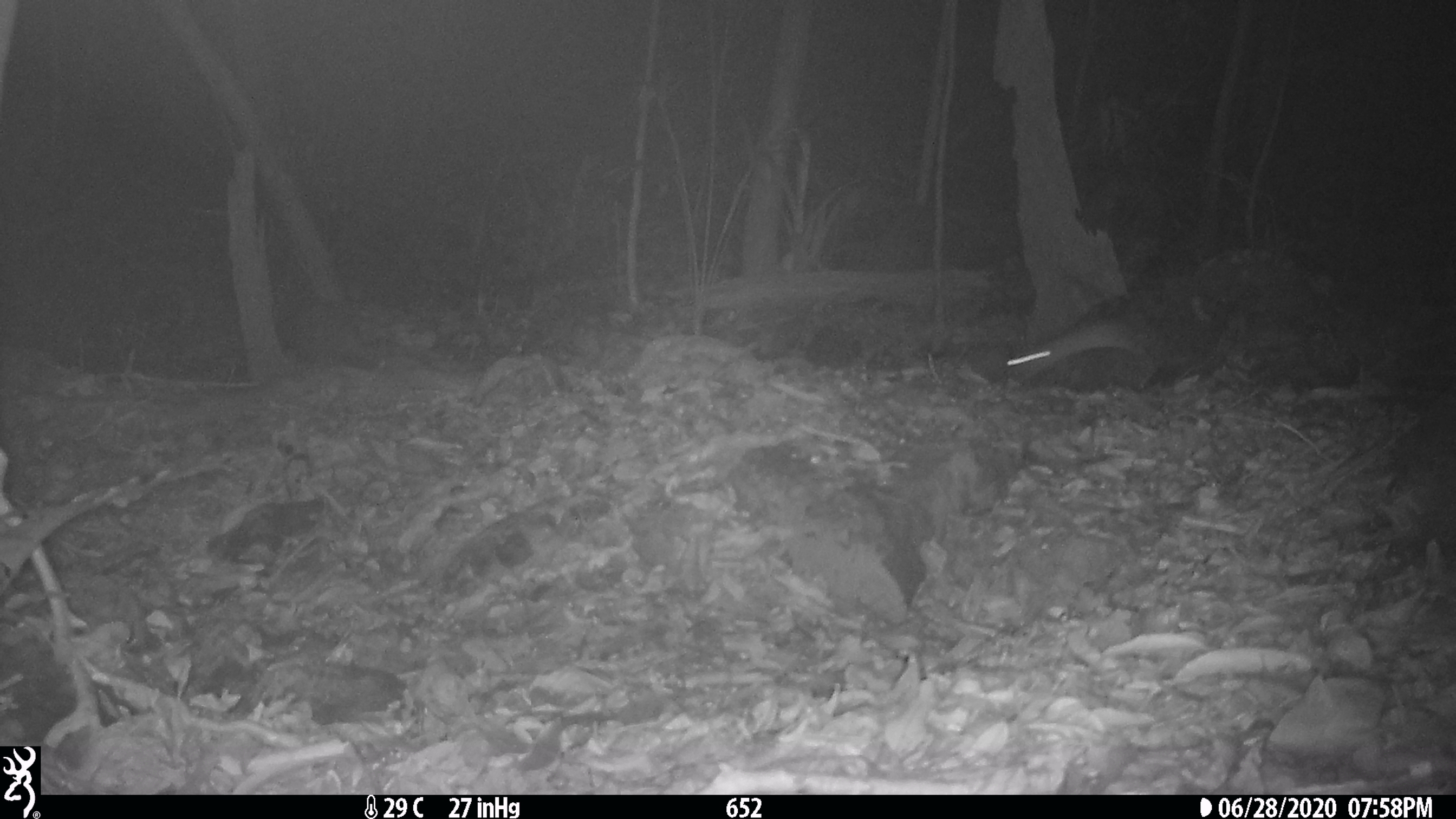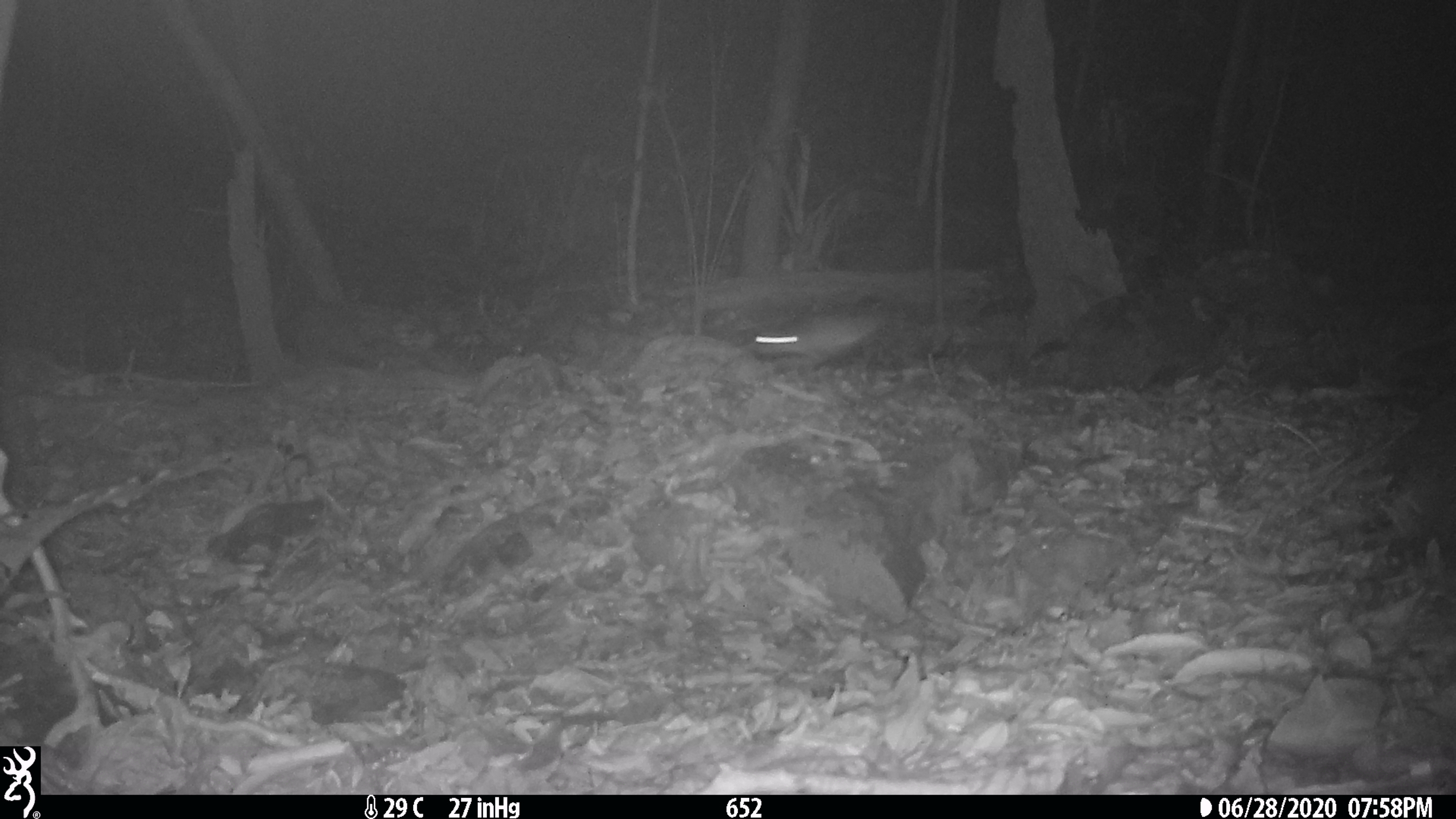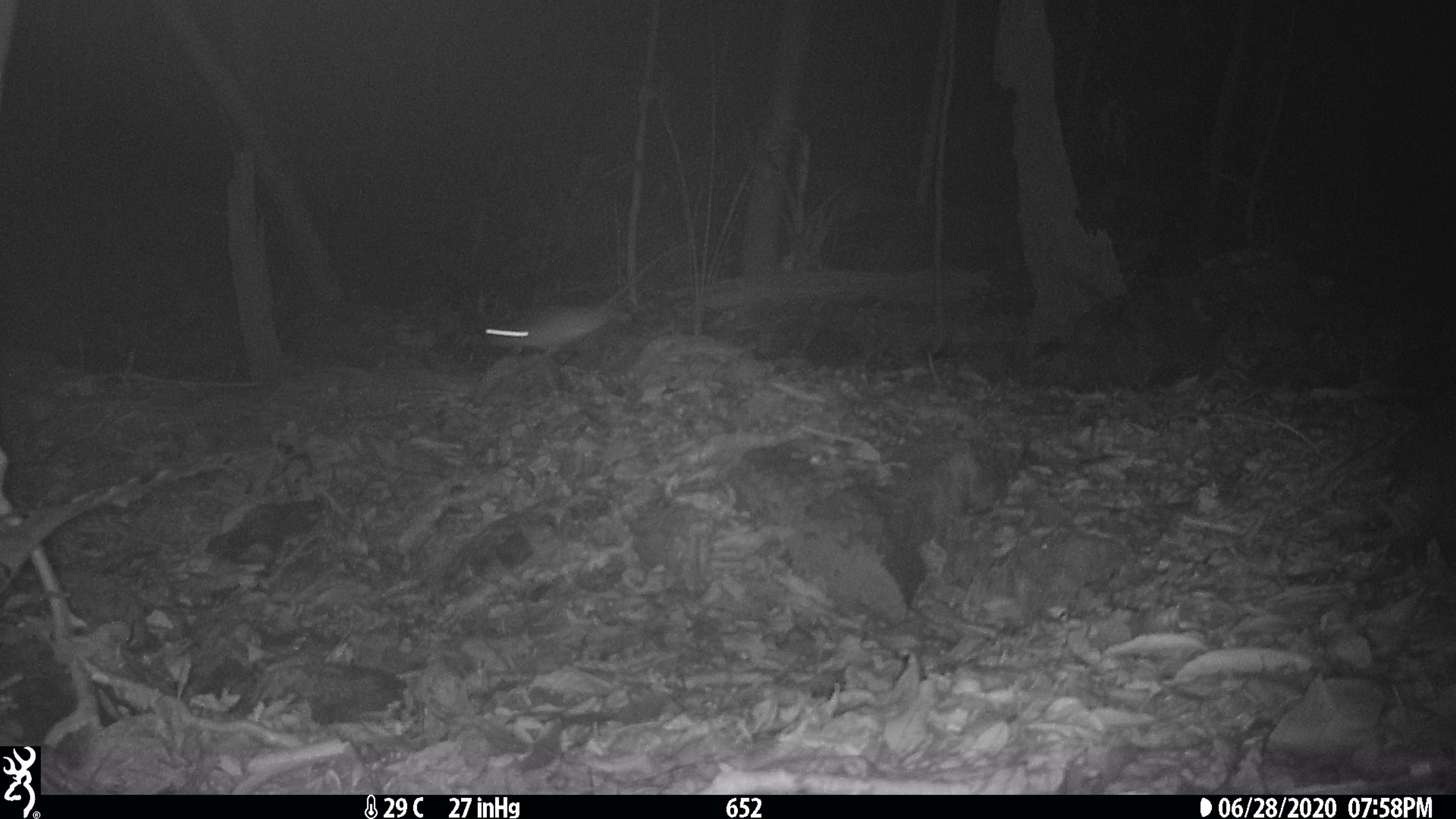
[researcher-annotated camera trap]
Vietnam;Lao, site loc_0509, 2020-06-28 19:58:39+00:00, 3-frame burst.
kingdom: Animalia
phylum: Chordata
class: Mammalia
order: Rodentia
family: Muridae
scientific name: Muridae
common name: old-world mice and rats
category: unidentified murid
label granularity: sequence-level